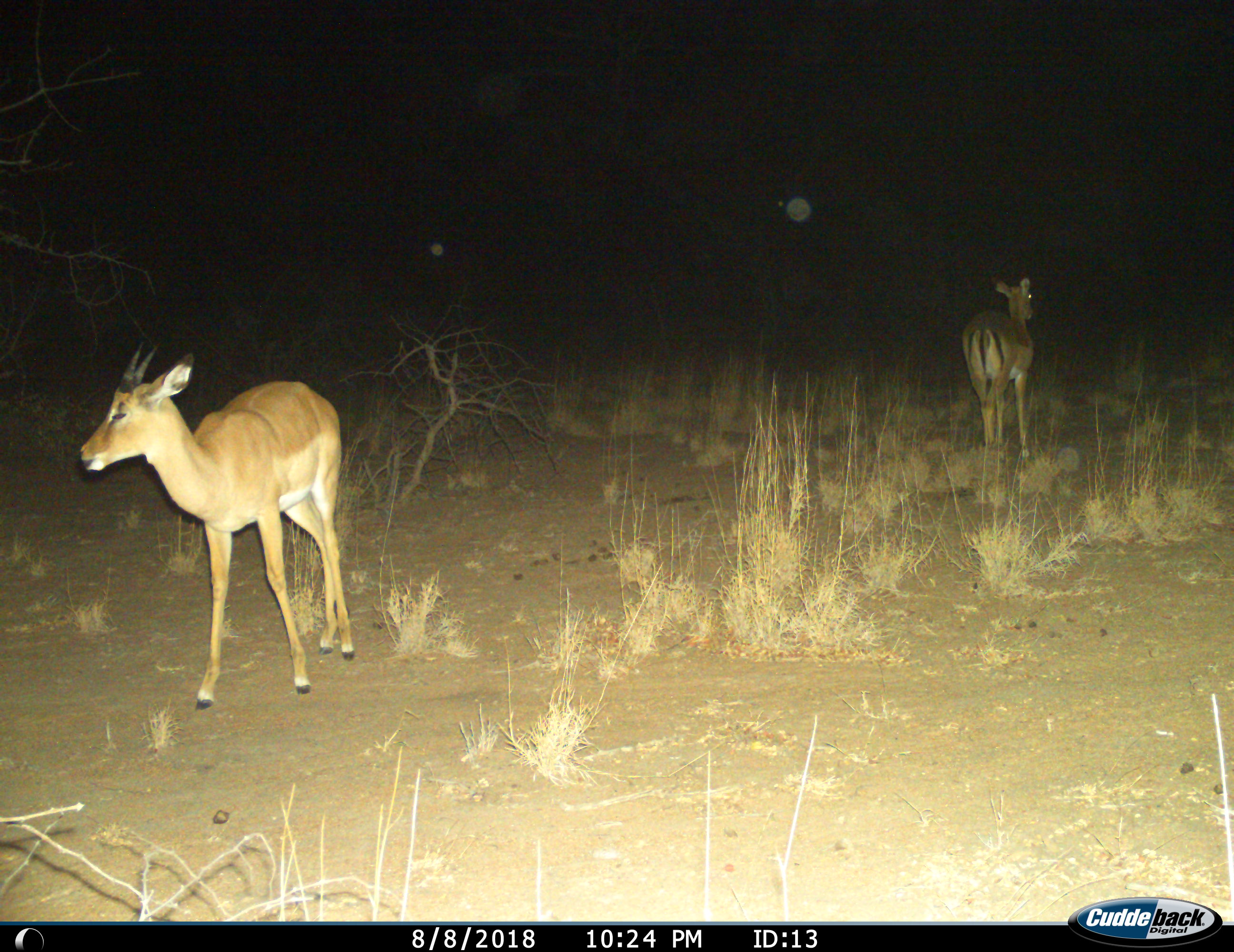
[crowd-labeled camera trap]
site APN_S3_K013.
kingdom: Animalia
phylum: Chordata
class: Mammalia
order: Artiodactyla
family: Bovidae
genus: Aepyceros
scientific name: Aepyceros melampus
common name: impala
Impala (Aepyceros melampus), count 2. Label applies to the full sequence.